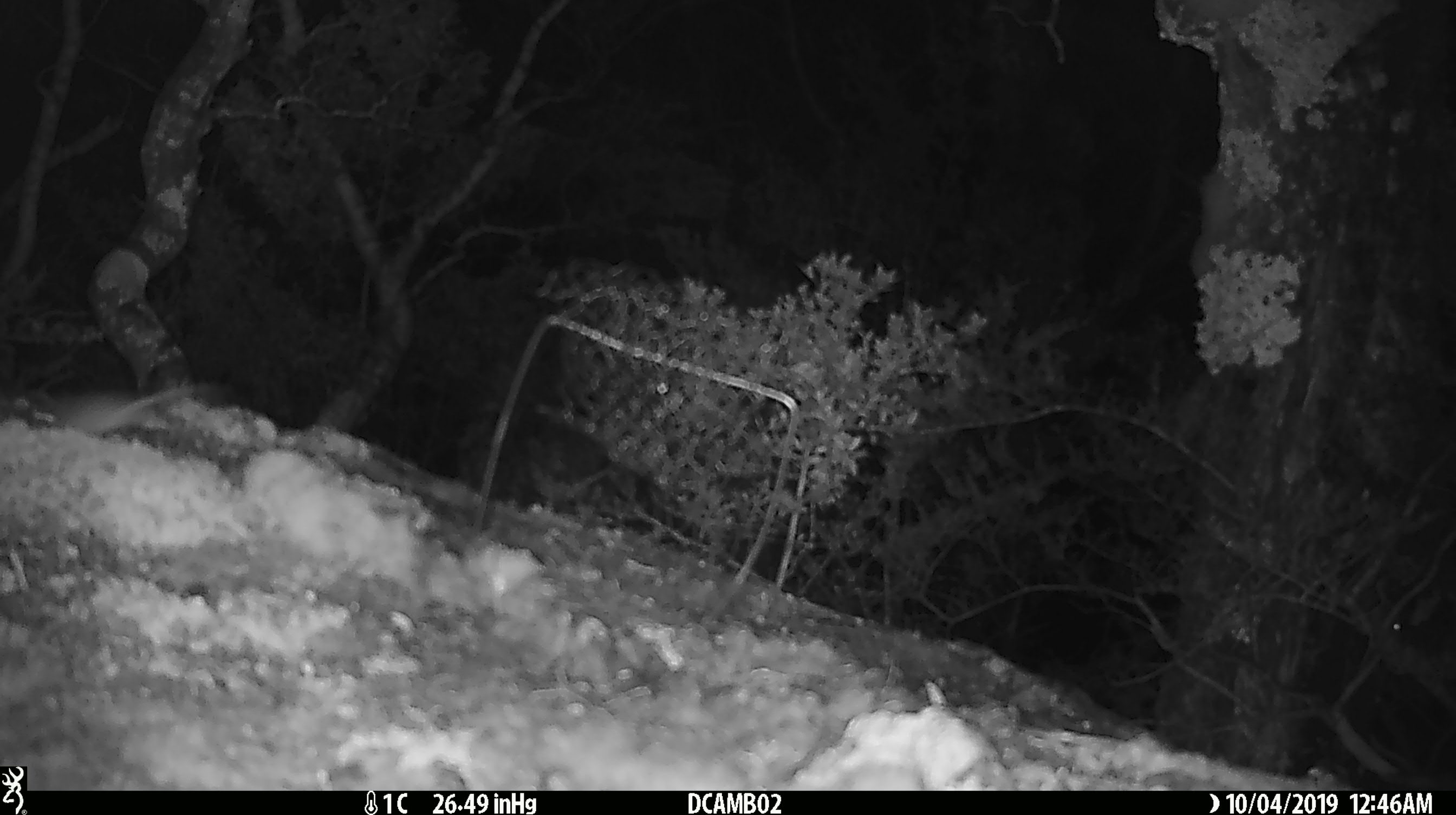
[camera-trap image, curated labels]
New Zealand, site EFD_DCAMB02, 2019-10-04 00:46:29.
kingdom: Animalia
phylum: Chordata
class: Mammalia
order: Rodentia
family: Muridae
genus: Mus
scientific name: Mus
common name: mouse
Mouse (Mus).